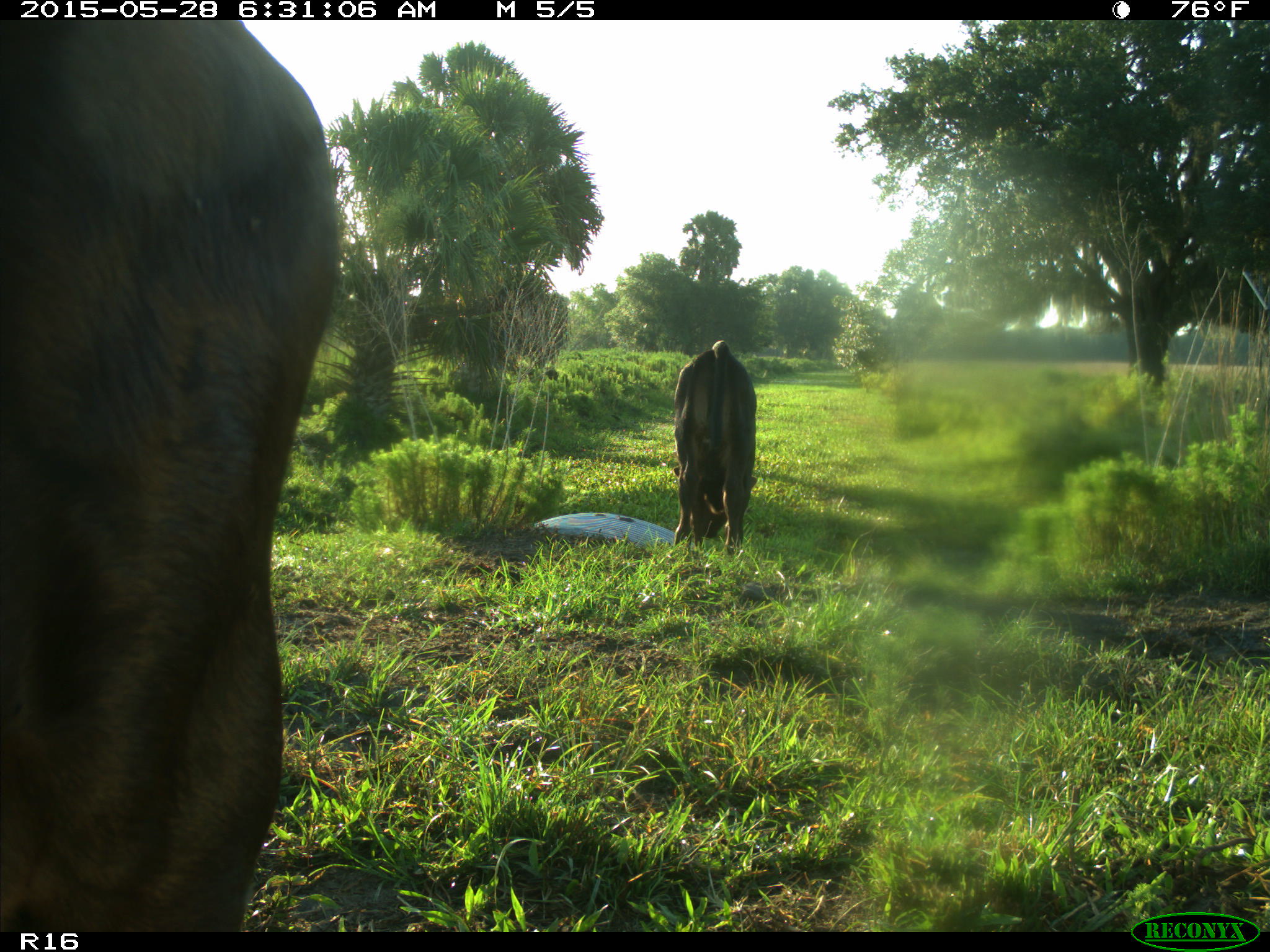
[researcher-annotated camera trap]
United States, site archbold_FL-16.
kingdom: Animalia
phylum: Chordata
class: Mammalia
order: Artiodactyla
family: Bovidae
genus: Bos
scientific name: Bos taurus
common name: domestic cow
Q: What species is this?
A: Bos taurus (domestic cow).